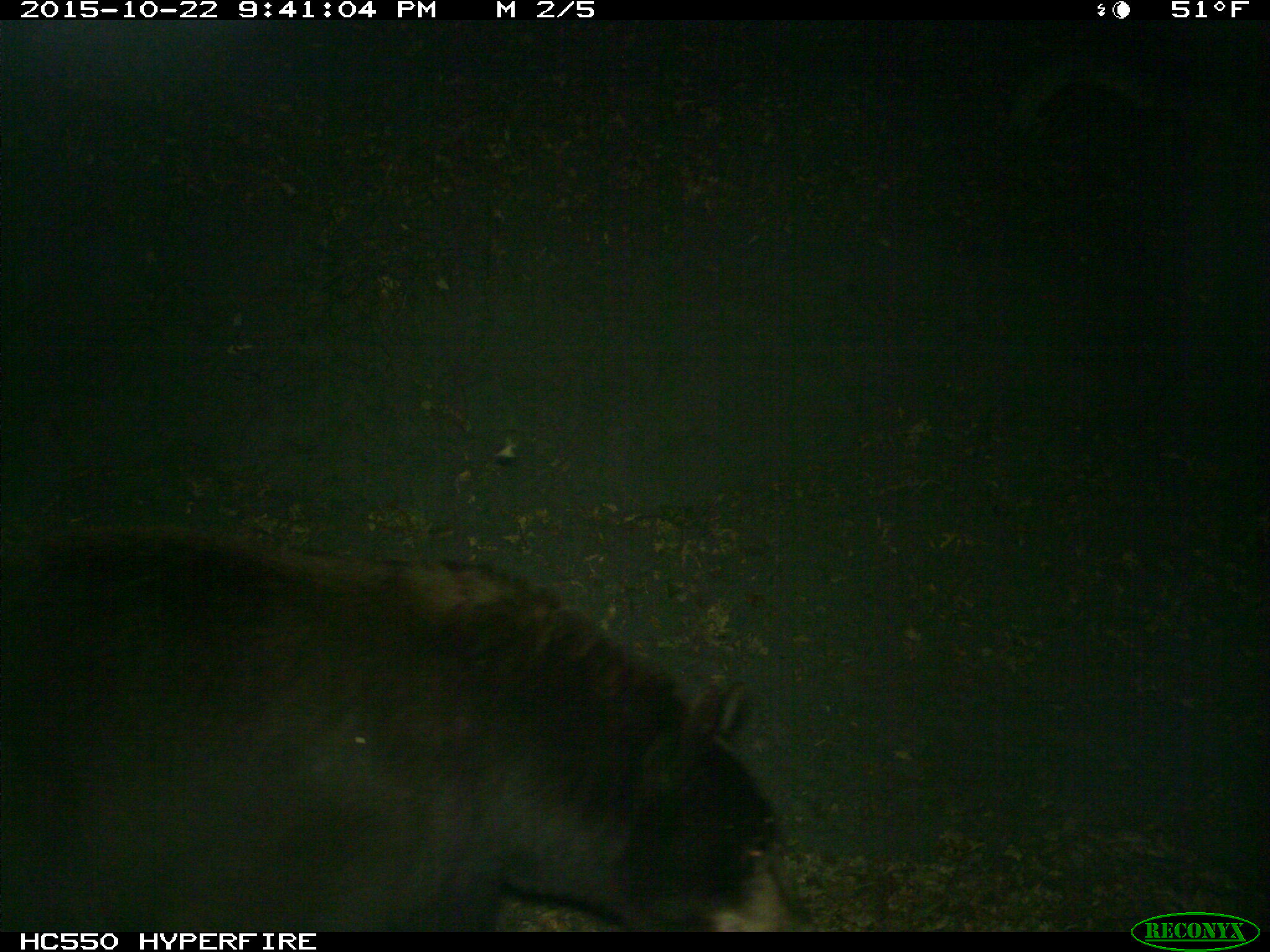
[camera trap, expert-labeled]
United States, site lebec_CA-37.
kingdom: Animalia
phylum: Chordata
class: Mammalia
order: Carnivora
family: Ursidae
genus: Ursus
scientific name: Ursus americanus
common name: american black bear